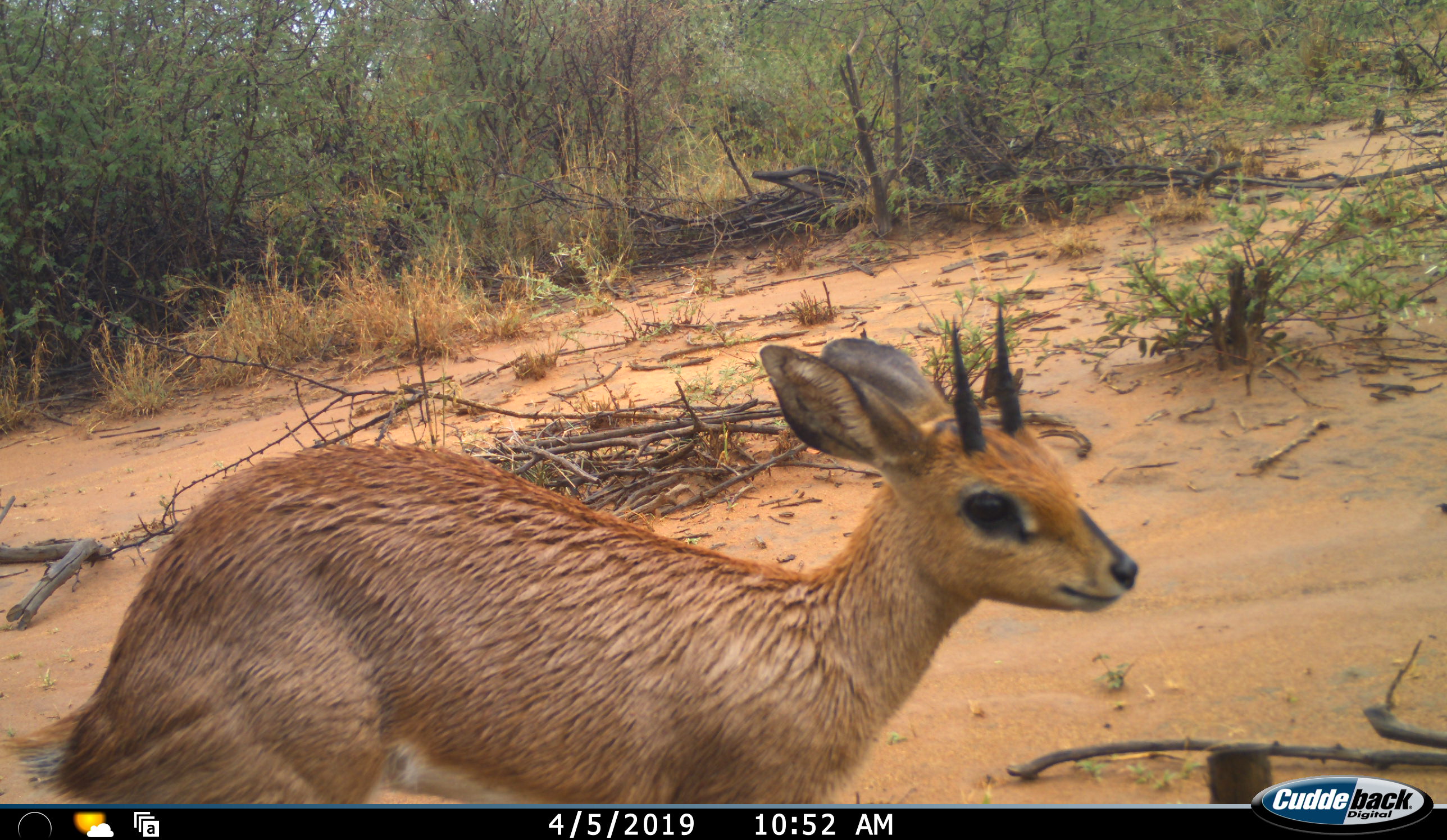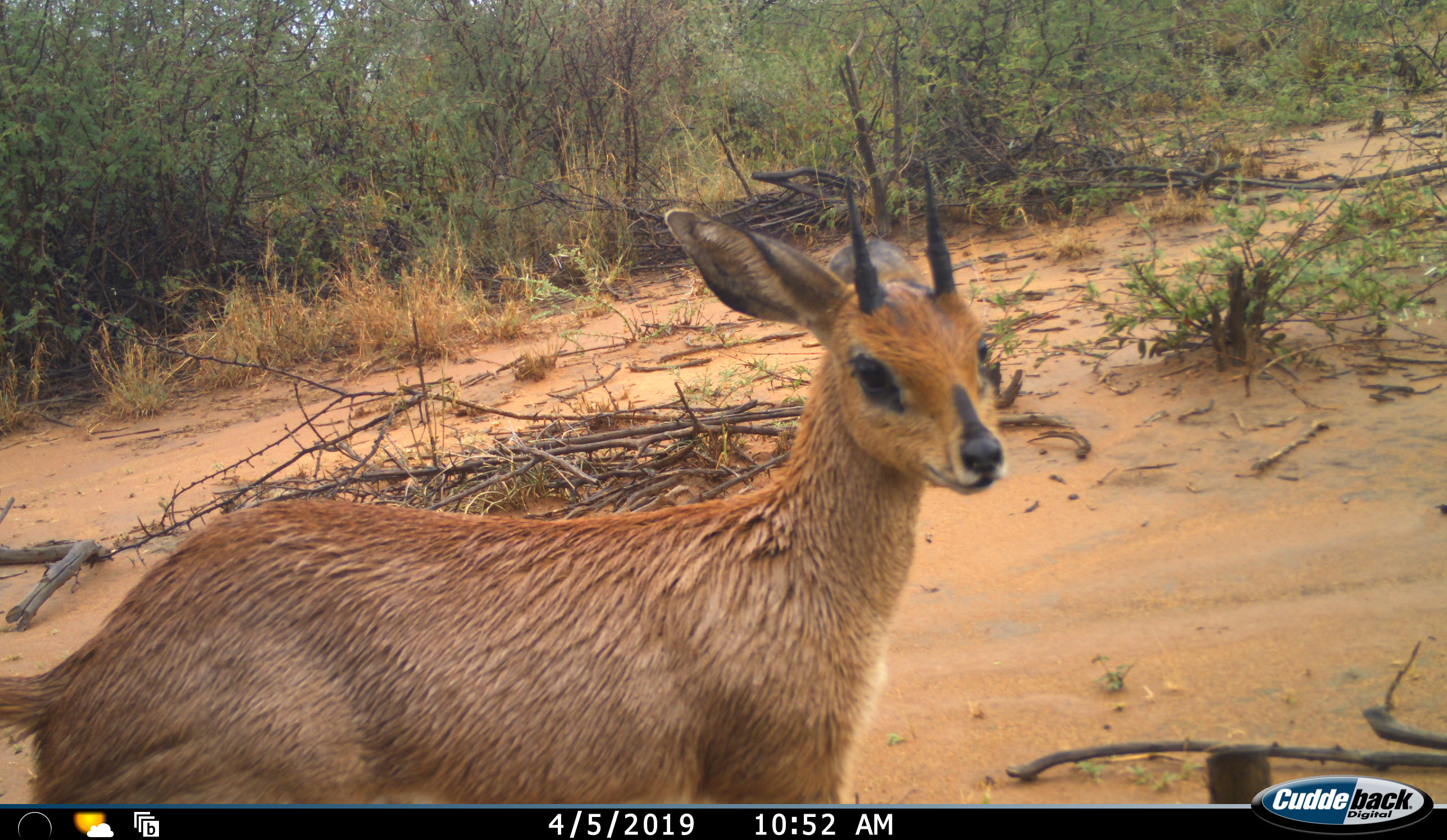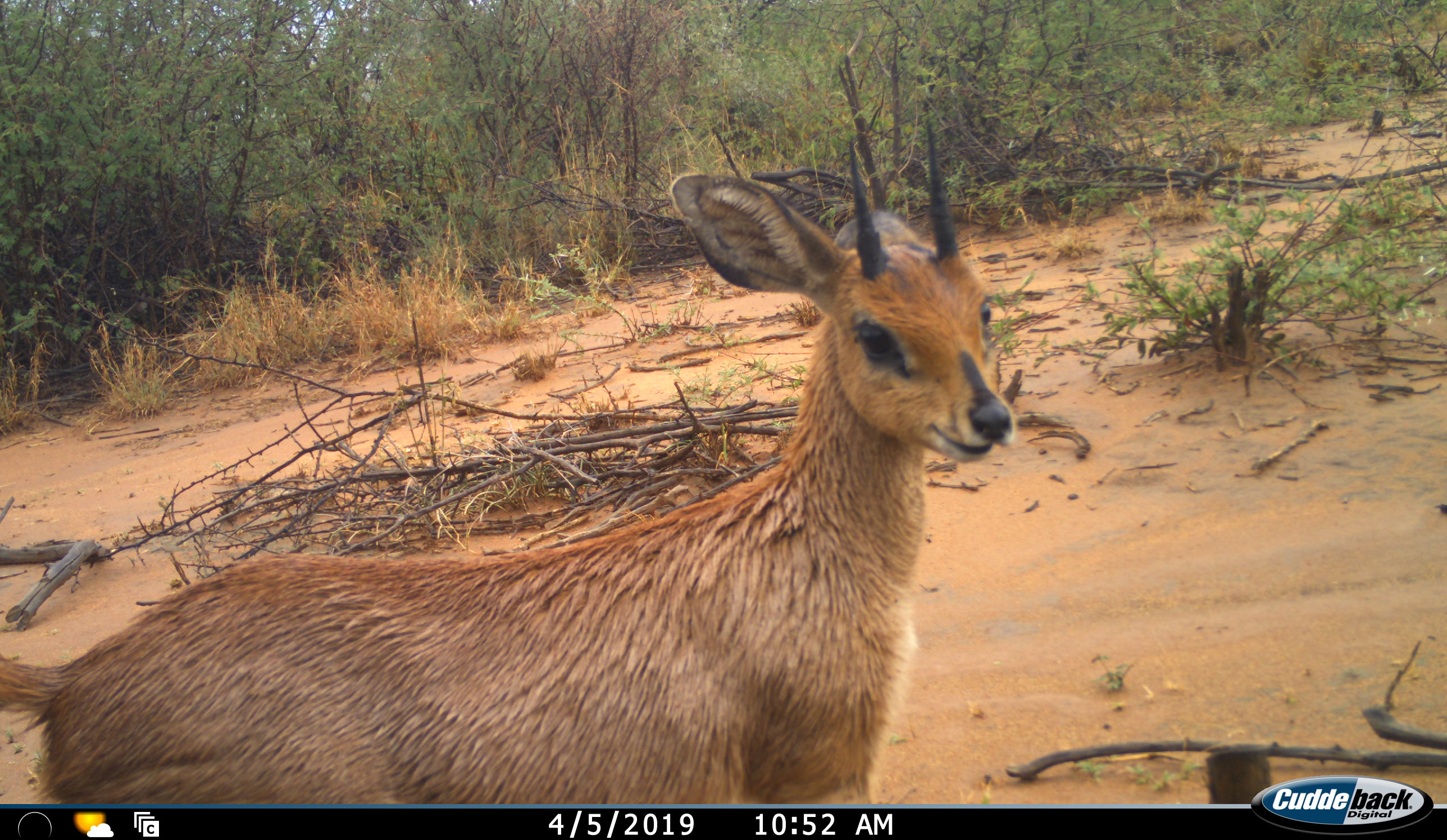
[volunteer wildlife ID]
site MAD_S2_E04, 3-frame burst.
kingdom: Animalia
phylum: Chordata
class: Mammalia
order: Artiodactyla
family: Bovidae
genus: Sylvicapra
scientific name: Sylvicapra grimmia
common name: common duiker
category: duikercommongrey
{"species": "duikercommongrey (common duiker) (Sylvicapra grimmia)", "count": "1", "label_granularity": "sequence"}